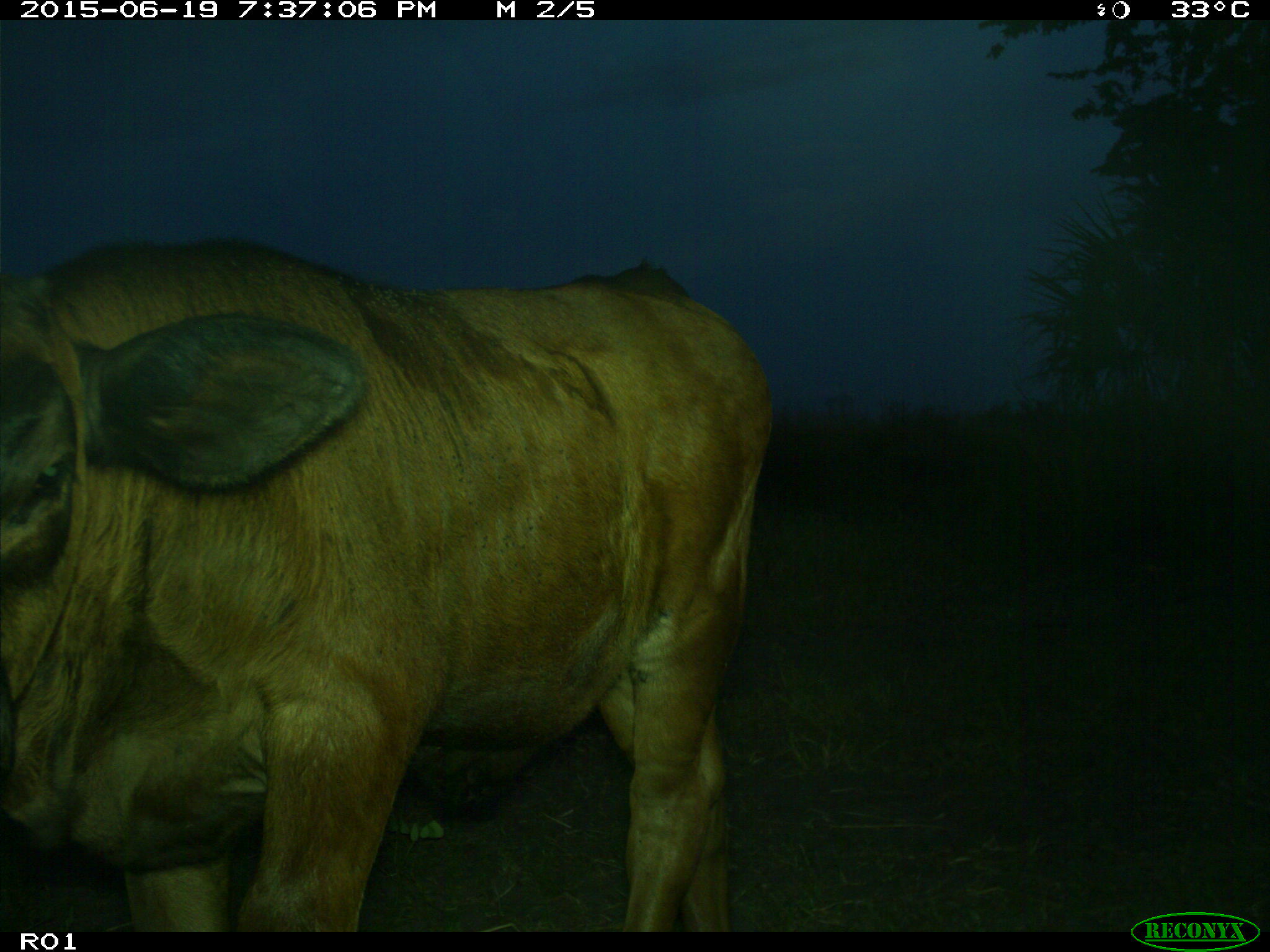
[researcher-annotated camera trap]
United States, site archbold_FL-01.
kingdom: Animalia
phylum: Chordata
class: Mammalia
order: Artiodactyla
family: Bovidae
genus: Bos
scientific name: Bos taurus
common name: domestic cow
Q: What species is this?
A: Bos taurus (domestic cow).